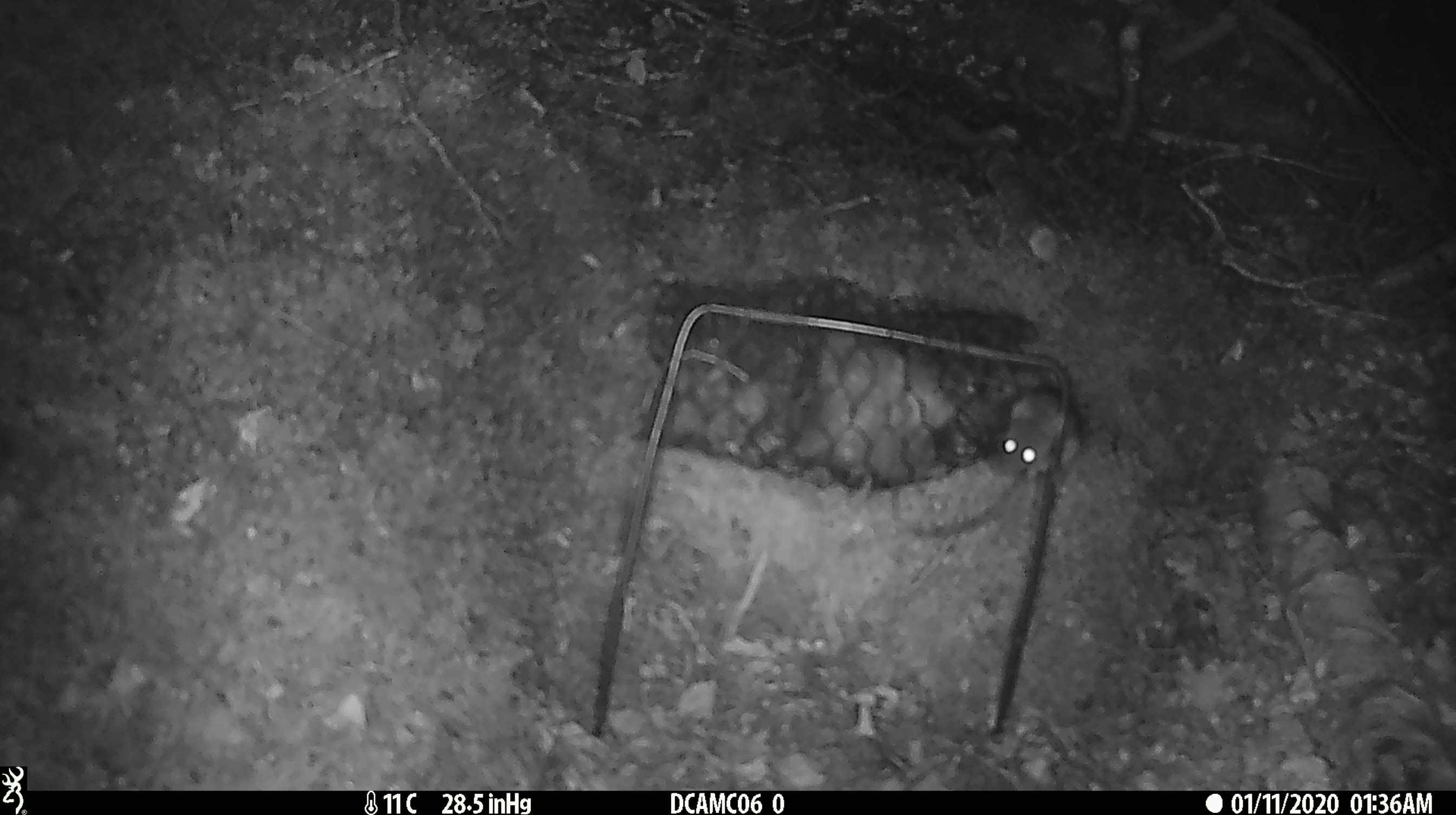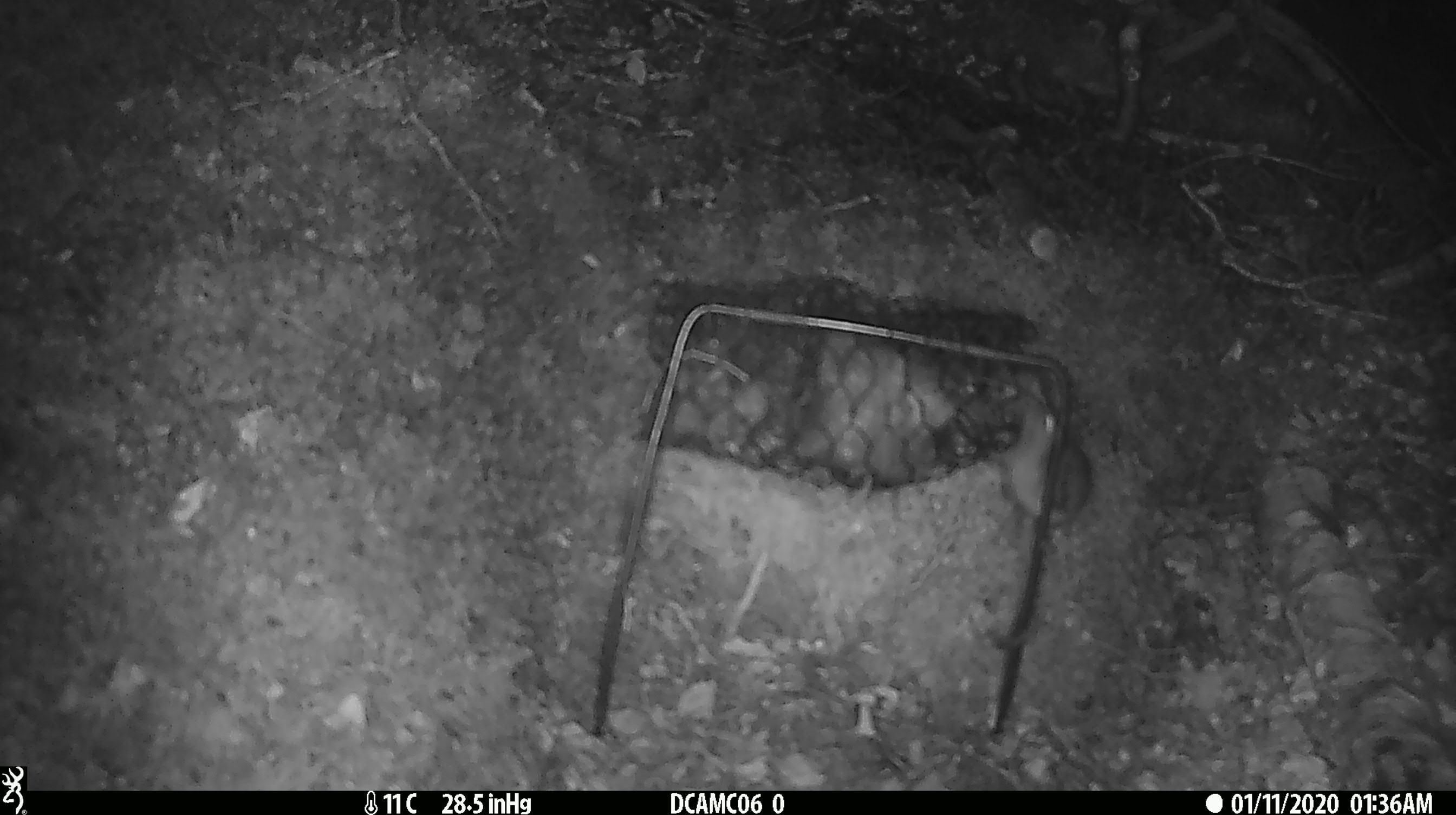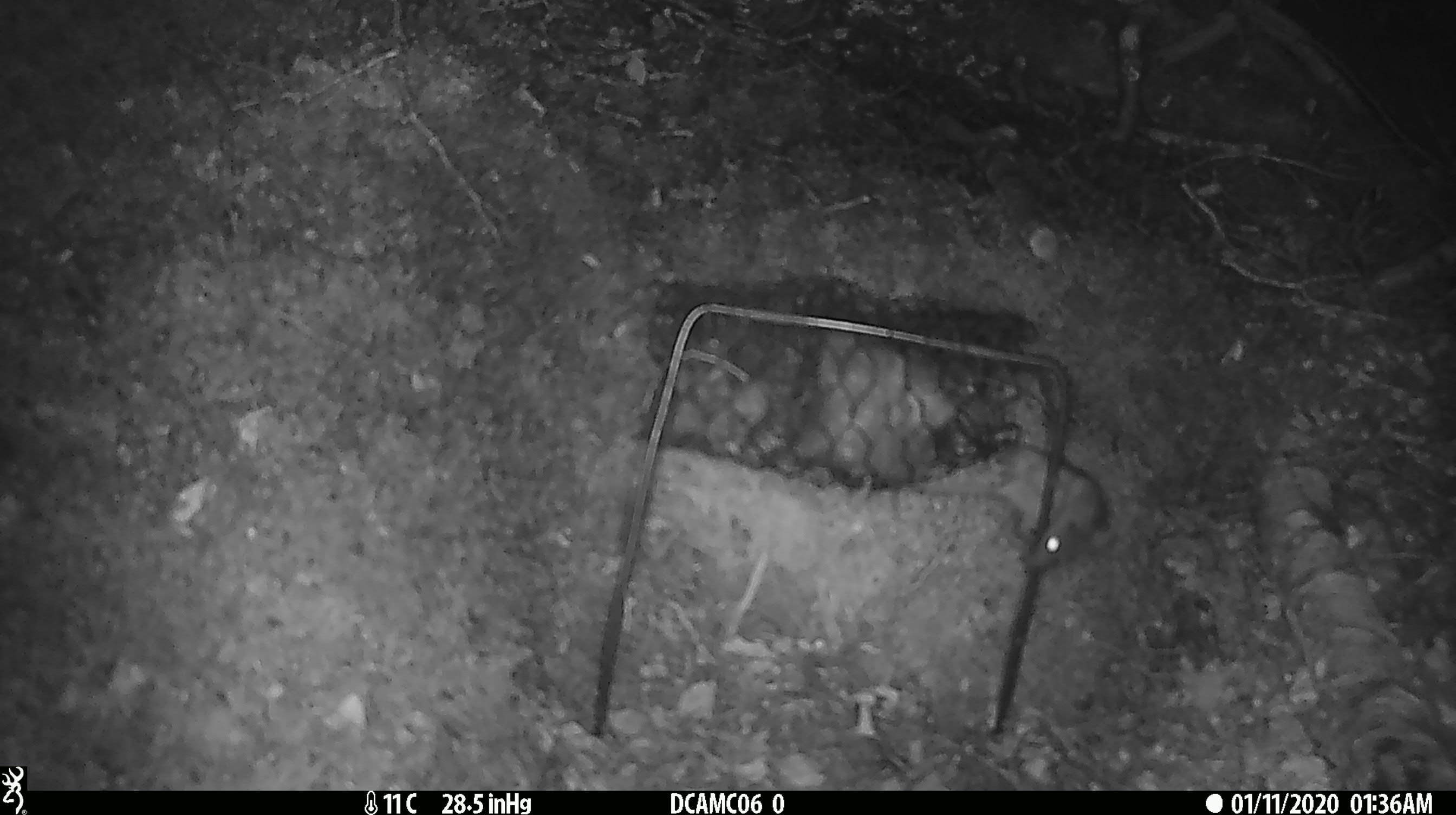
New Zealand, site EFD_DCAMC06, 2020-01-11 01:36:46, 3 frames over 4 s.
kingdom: Animalia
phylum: Chordata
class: Mammalia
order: Rodentia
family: Muridae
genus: Mus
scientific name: Mus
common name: mouse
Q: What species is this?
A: Mouse (Mus).